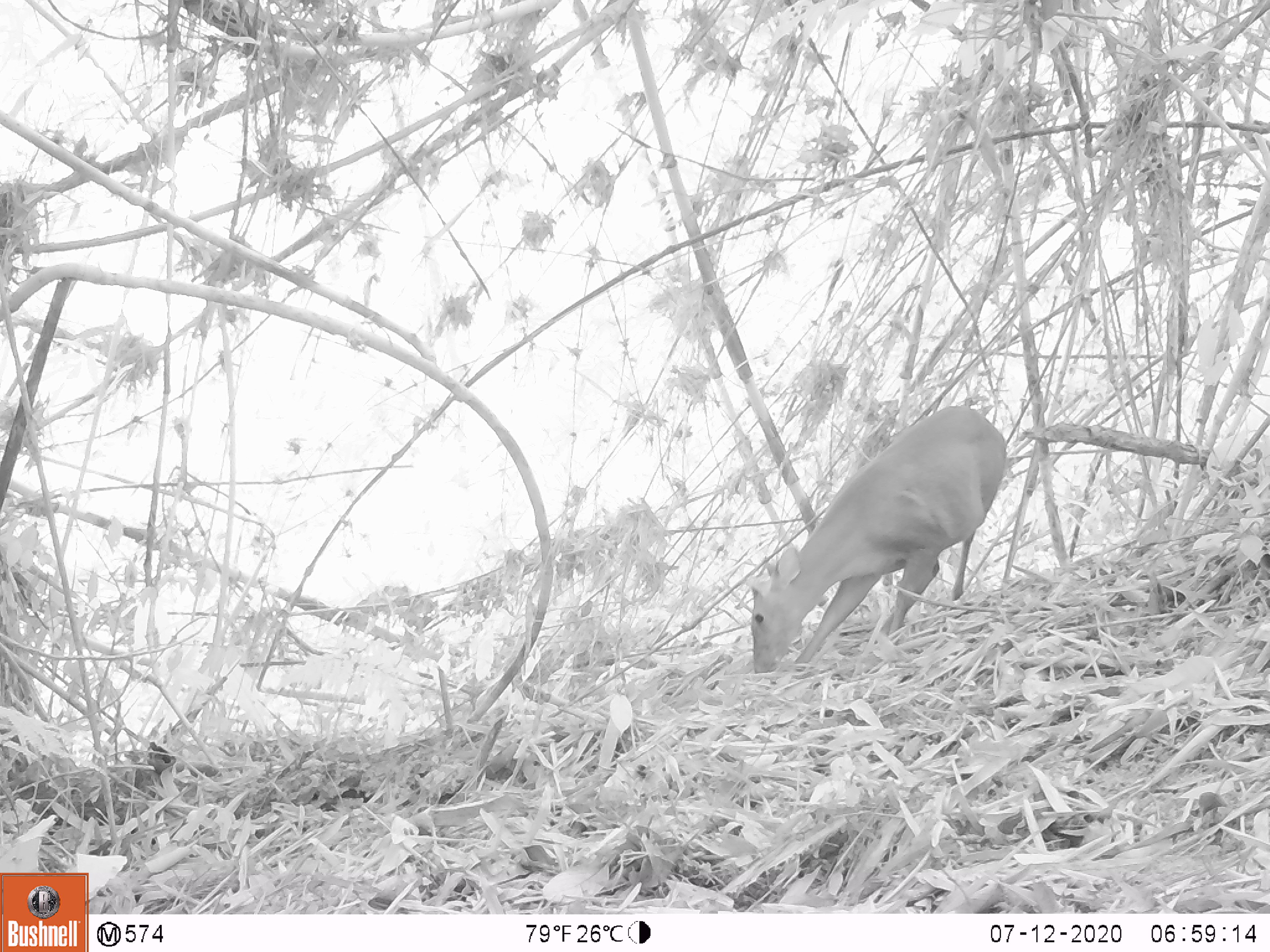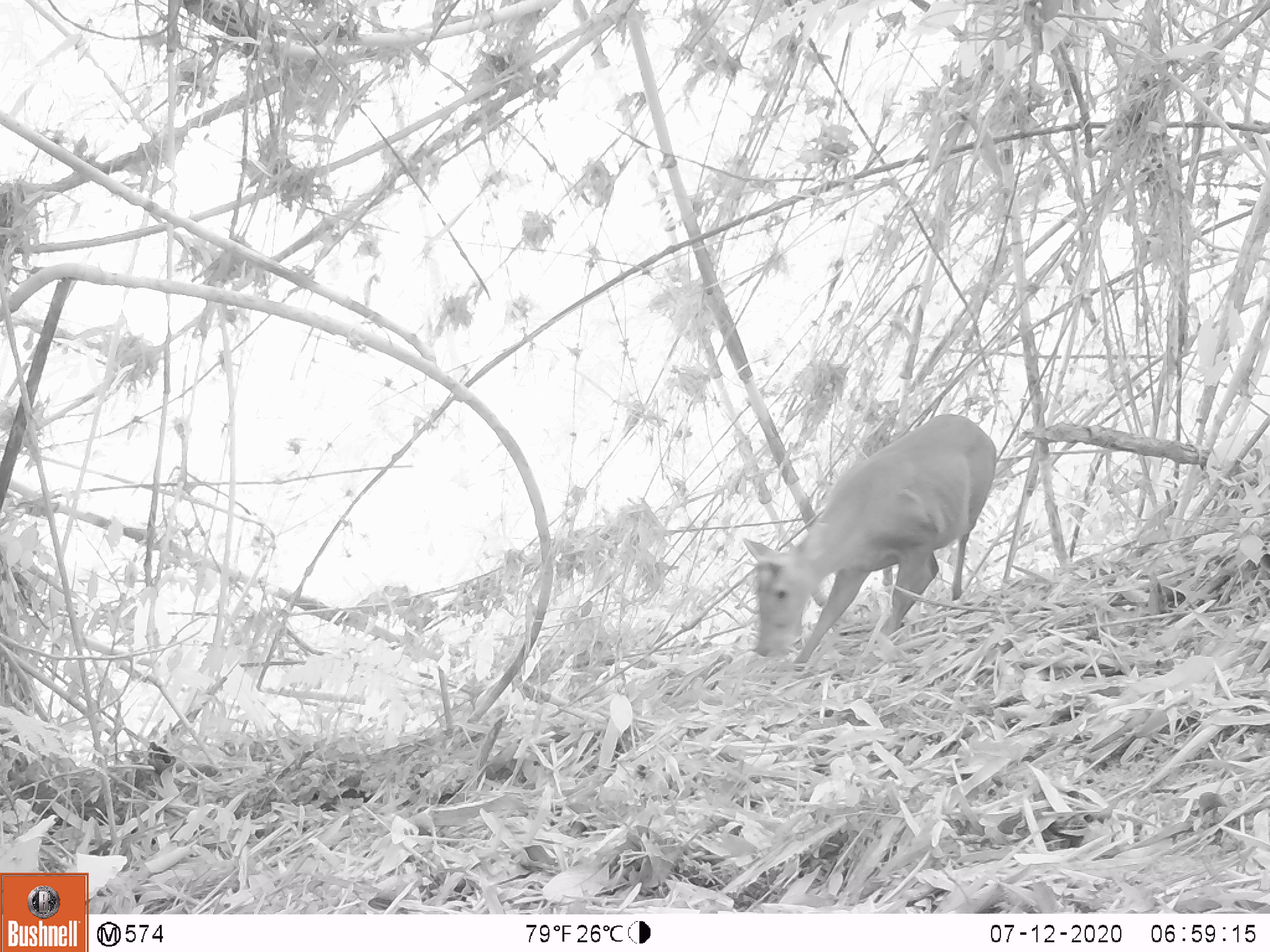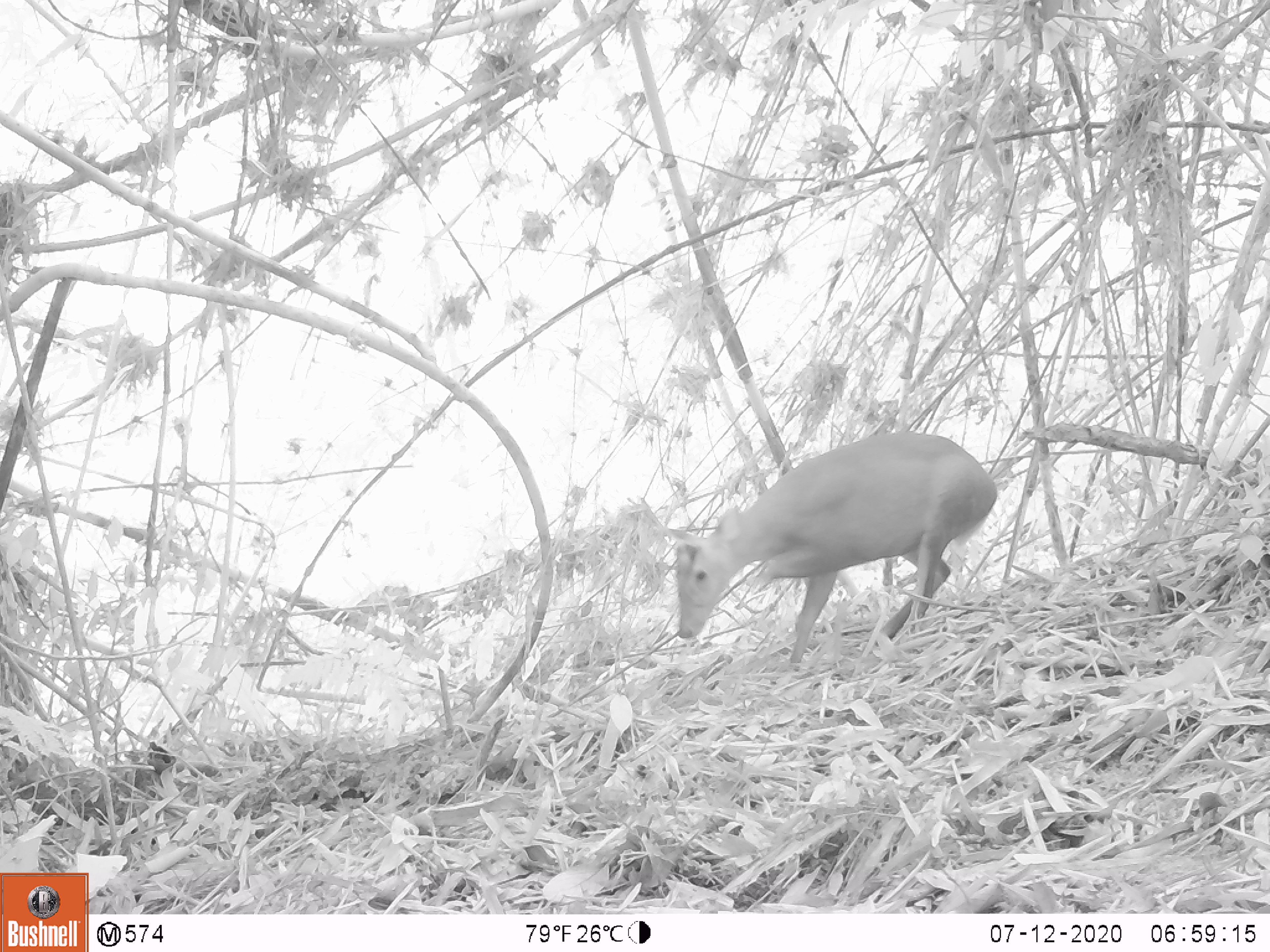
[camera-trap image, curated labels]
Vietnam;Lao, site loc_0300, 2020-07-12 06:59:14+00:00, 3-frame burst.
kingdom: Animalia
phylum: Chordata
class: Mammalia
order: Artiodactyla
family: Cervidae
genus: Muntiacus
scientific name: Muntiacus rooseveltorum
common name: roosevelt's muntjac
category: roosevelts muntjac group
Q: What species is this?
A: Roosevelts muntjac group (roosevelt's muntjac) (Muntiacus rooseveltorum).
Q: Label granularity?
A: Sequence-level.